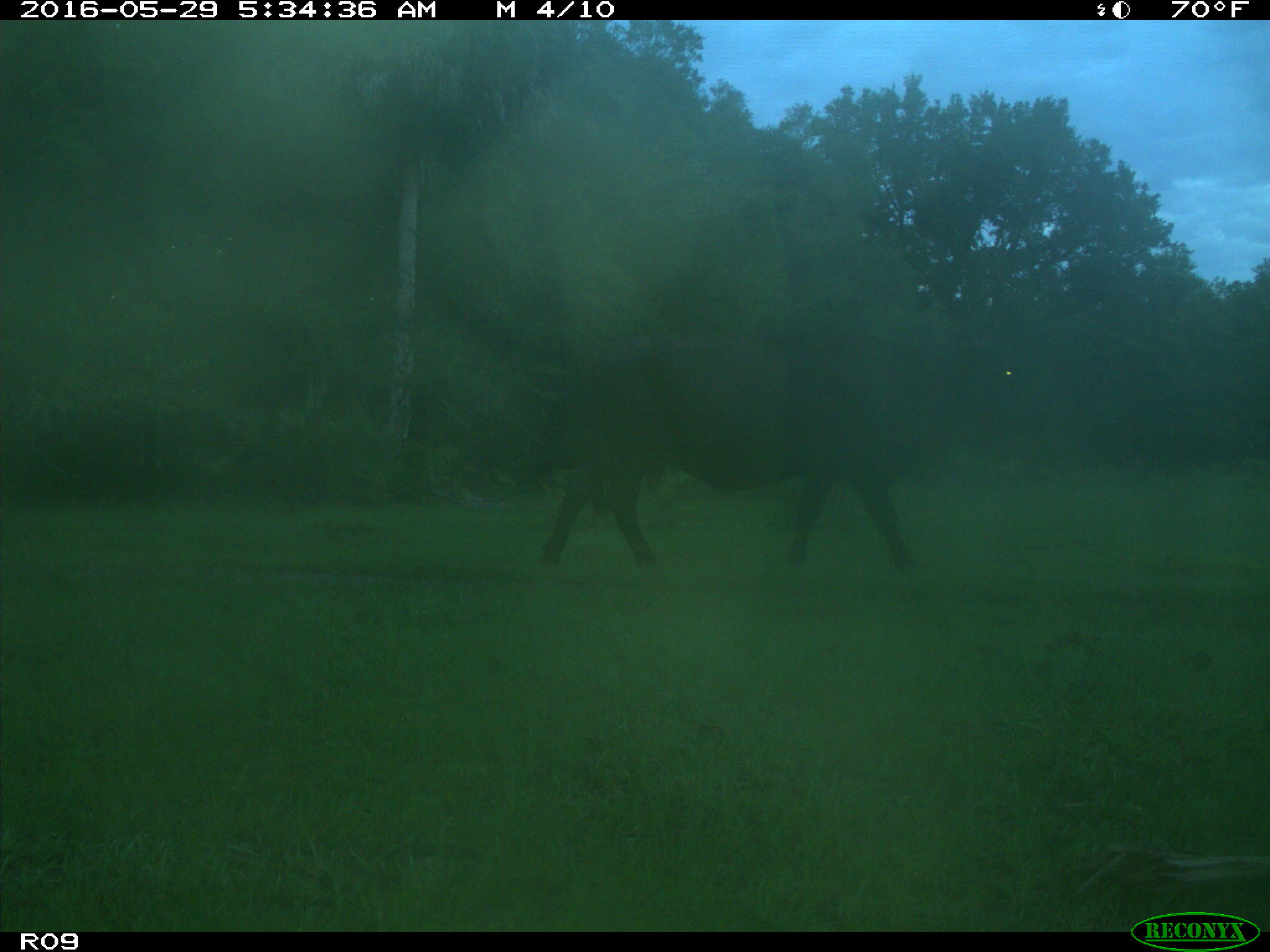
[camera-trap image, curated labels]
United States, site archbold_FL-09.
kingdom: Animalia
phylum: Chordata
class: Mammalia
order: Artiodactyla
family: Bovidae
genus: Bos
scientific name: Bos taurus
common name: domestic cow